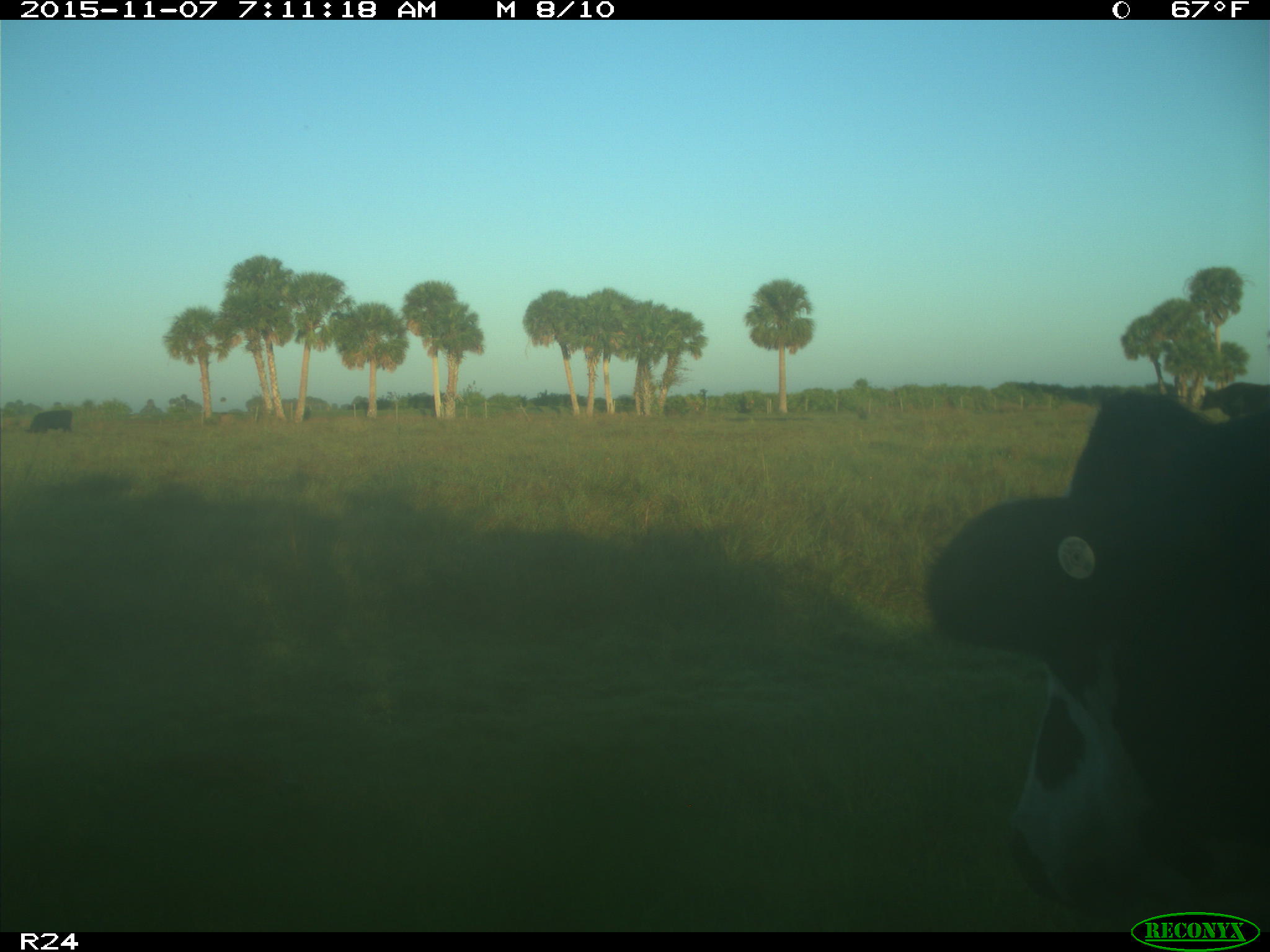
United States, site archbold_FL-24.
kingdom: Animalia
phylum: Chordata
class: Mammalia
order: Artiodactyla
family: Bovidae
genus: Bos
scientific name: Bos taurus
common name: domestic cow